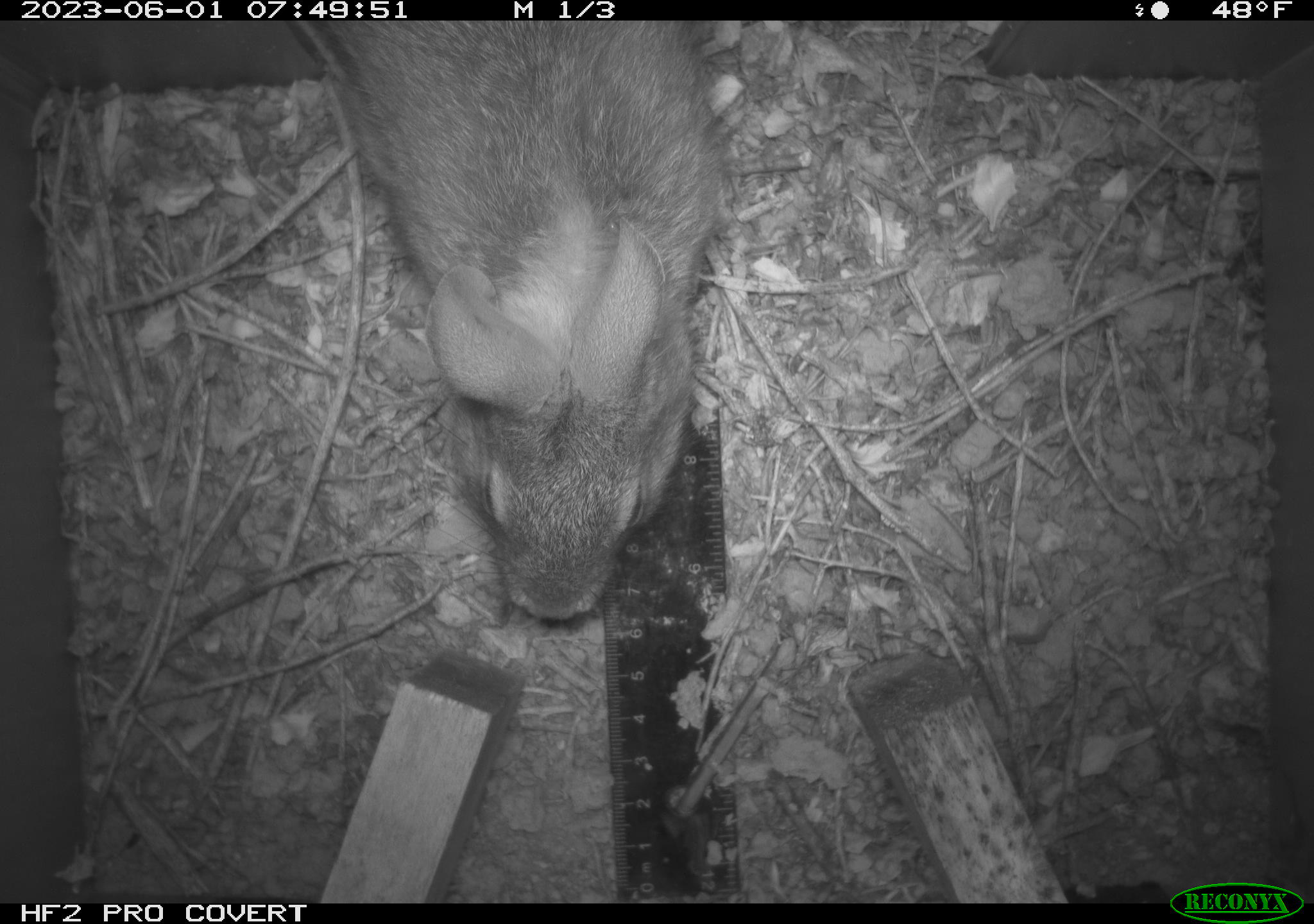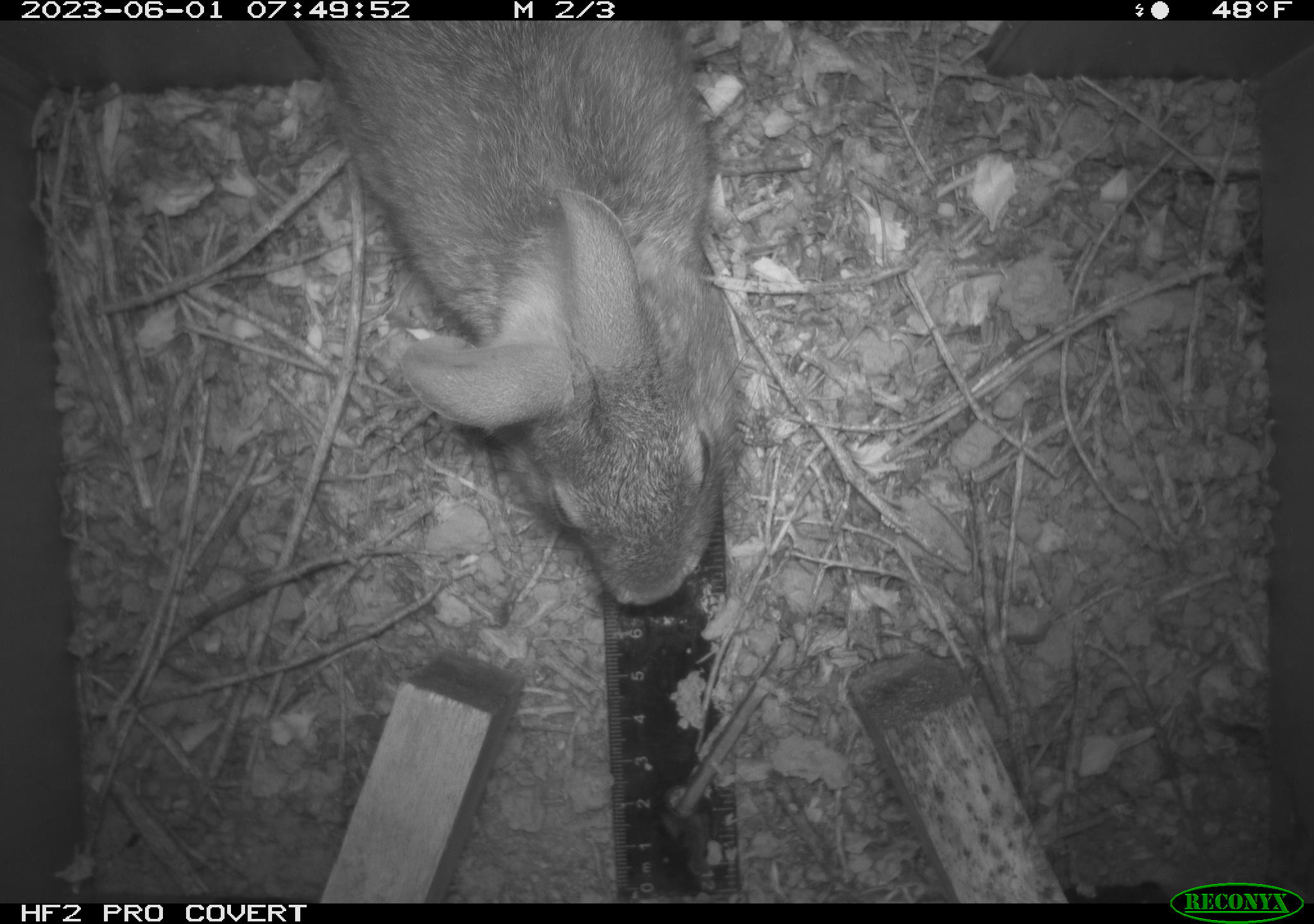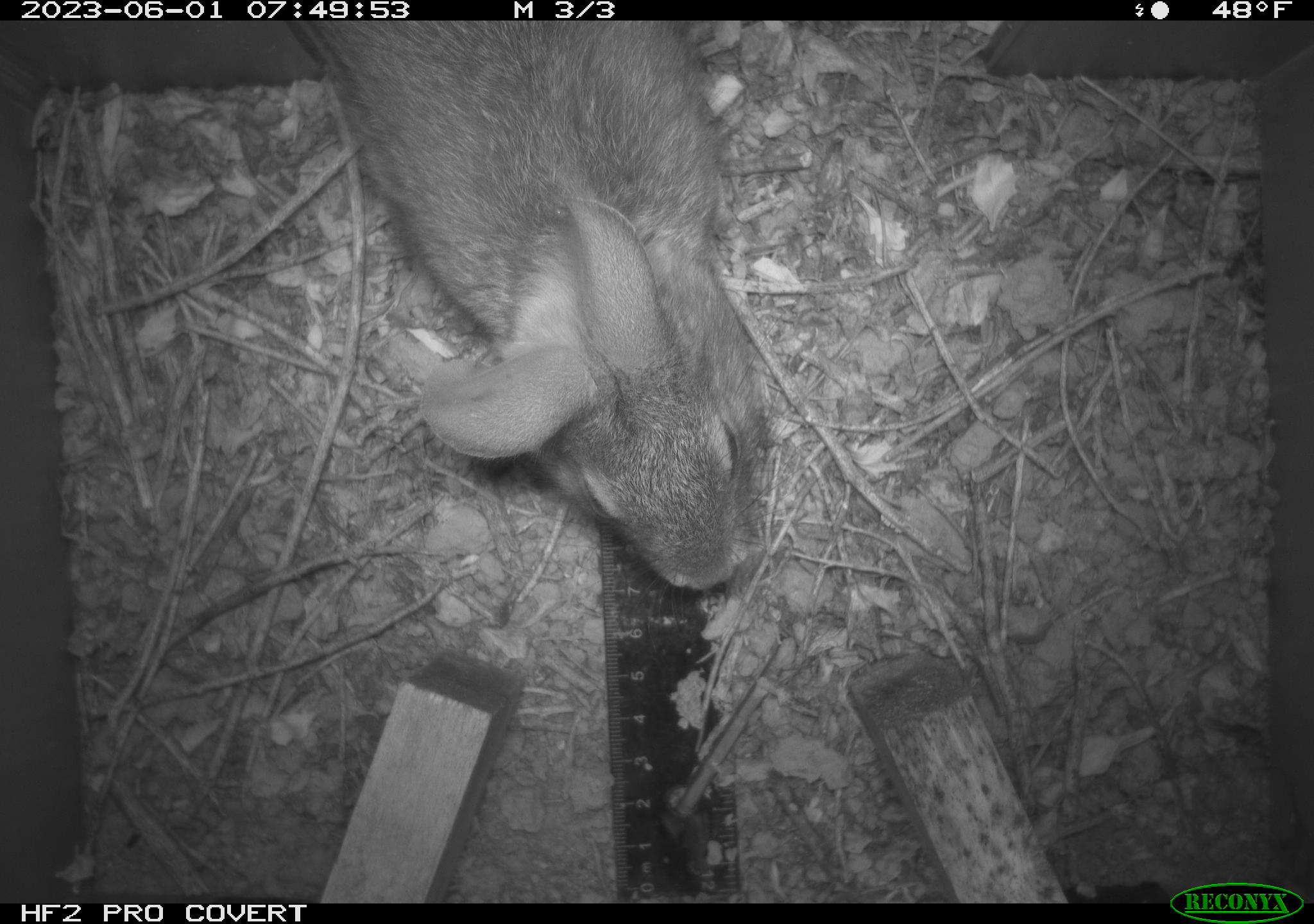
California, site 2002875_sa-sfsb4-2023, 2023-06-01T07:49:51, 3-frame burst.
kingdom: Animalia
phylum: Chordata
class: Mammalia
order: Lagomorpha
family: Leporidae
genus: Sylvilagus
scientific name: Sylvilagus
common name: cottontail rabbits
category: sylvilagus species